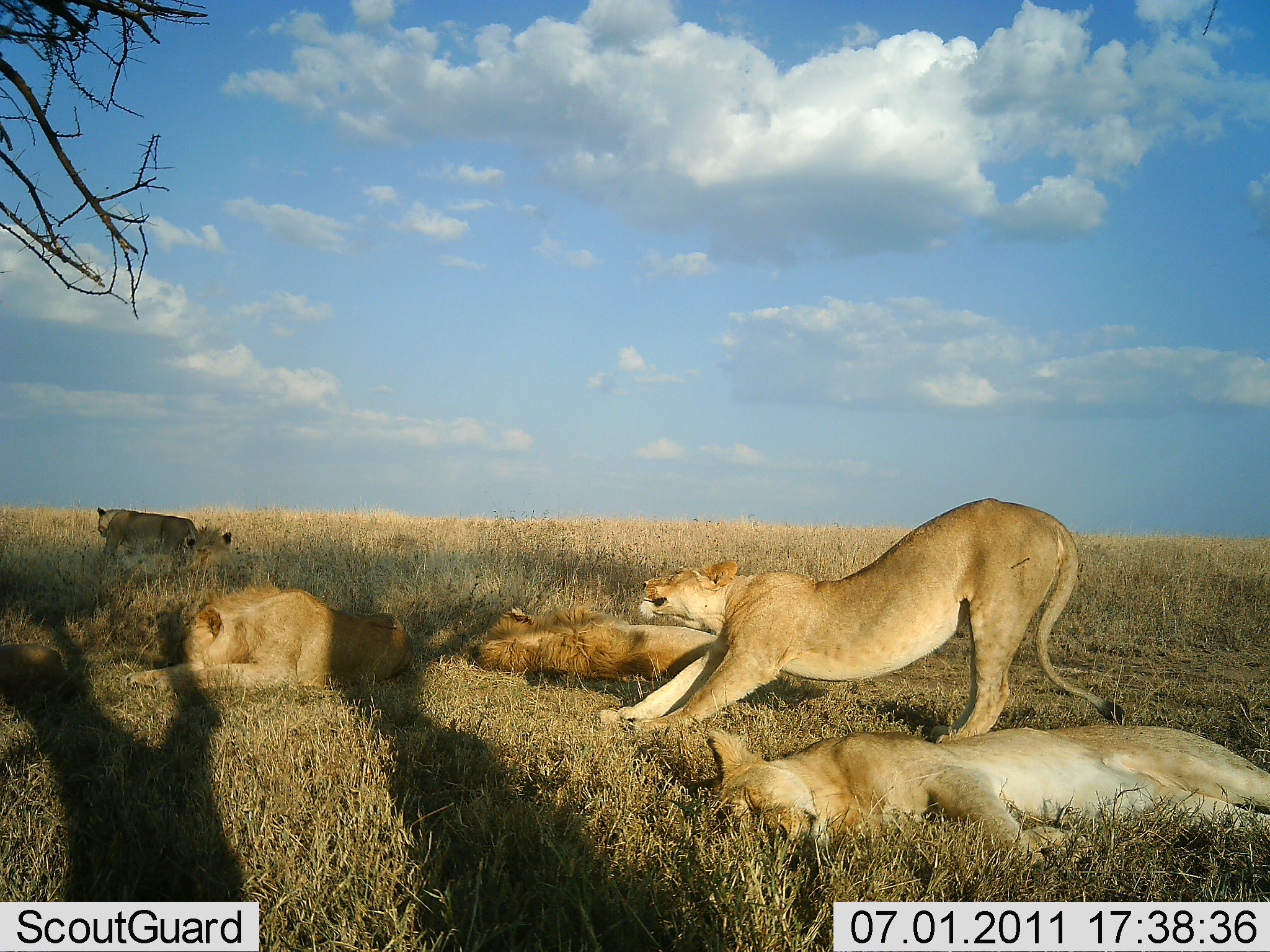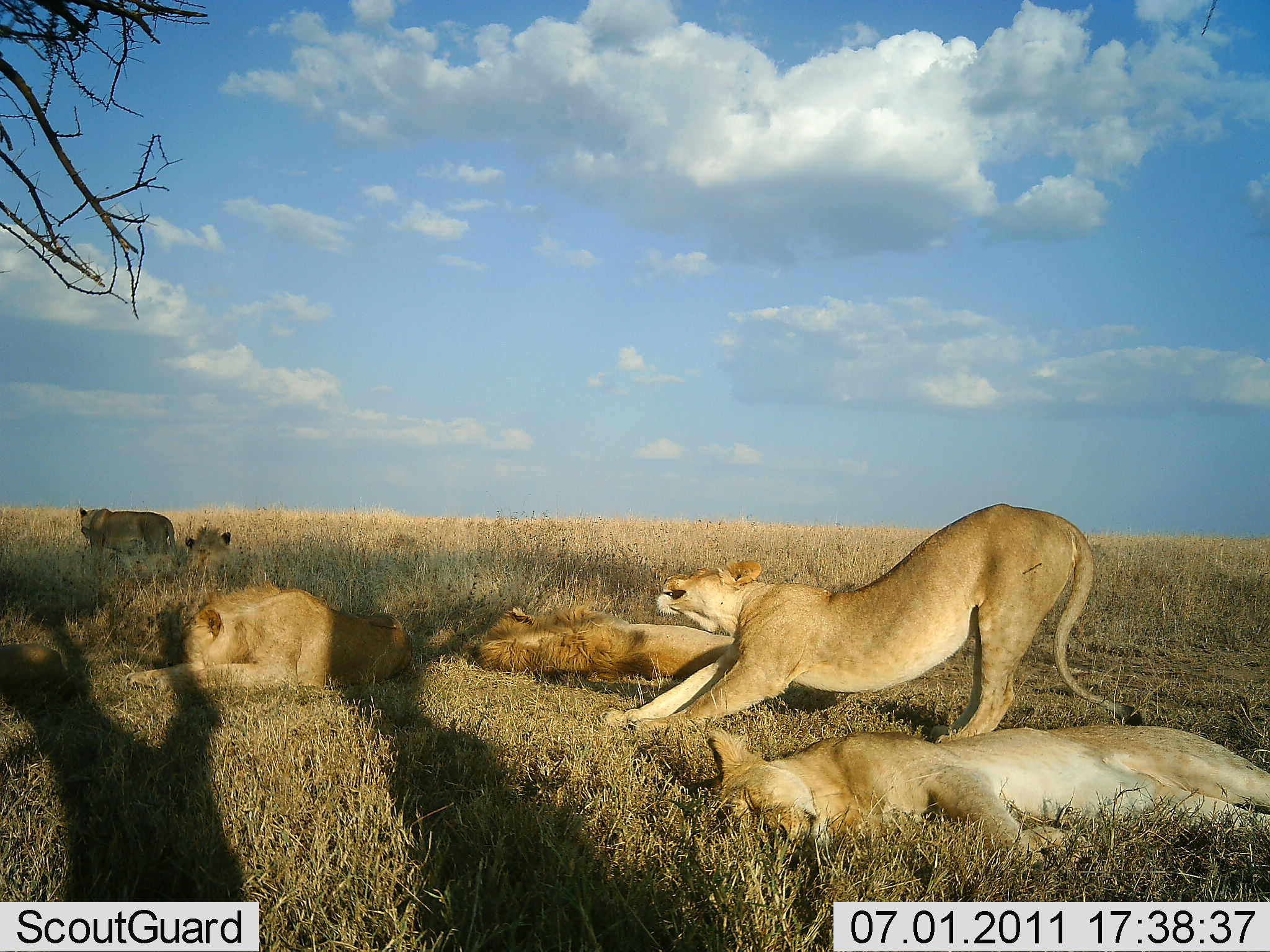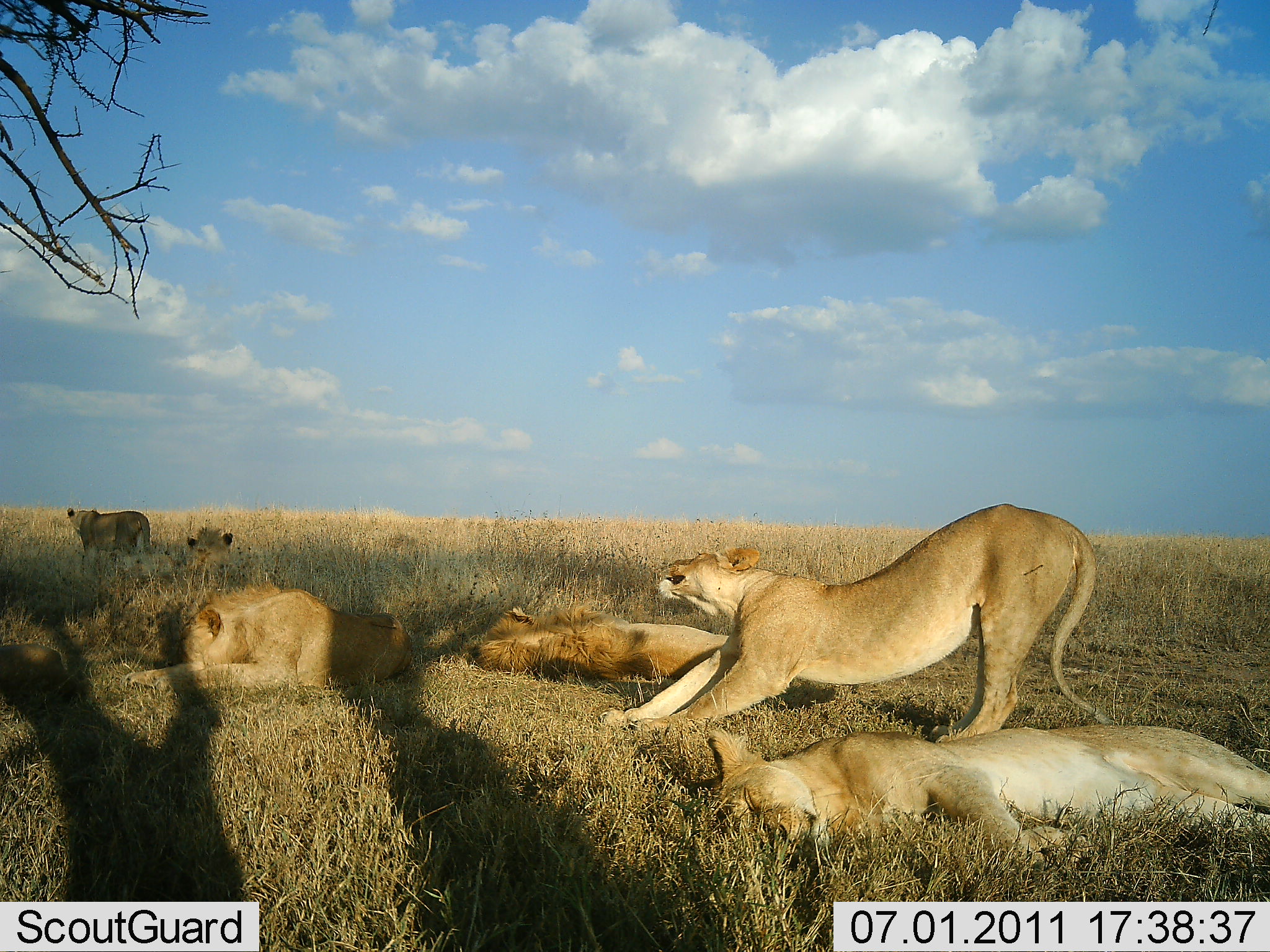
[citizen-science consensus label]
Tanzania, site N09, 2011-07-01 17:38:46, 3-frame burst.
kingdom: Animalia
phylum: Chordata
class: Mammalia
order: Carnivora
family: Felidae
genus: Panthera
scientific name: Panthera leo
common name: lion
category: lionfemale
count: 6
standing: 39%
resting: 100%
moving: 28%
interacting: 6%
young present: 0%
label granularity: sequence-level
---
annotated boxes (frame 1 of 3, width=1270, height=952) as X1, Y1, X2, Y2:
animal: 594, 497, 1127, 745; 682, 723, 1270, 867; 115, 585, 423, 697; 466, 597, 727, 691; 83, 531, 237, 605; 87, 502, 204, 577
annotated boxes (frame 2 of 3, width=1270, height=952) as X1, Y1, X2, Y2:
animal: 599, 503, 1154, 735; 671, 716, 1269, 862; 123, 578, 417, 696; 466, 602, 737, 690; 69, 502, 183, 569; 110, 527, 235, 586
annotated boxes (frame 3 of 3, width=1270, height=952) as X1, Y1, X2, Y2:
animal: 593, 501, 1122, 741; 667, 720, 1270, 864; 124, 579, 415, 695; 476, 598, 736, 686; 107, 529, 239, 594; 61, 500, 160, 580